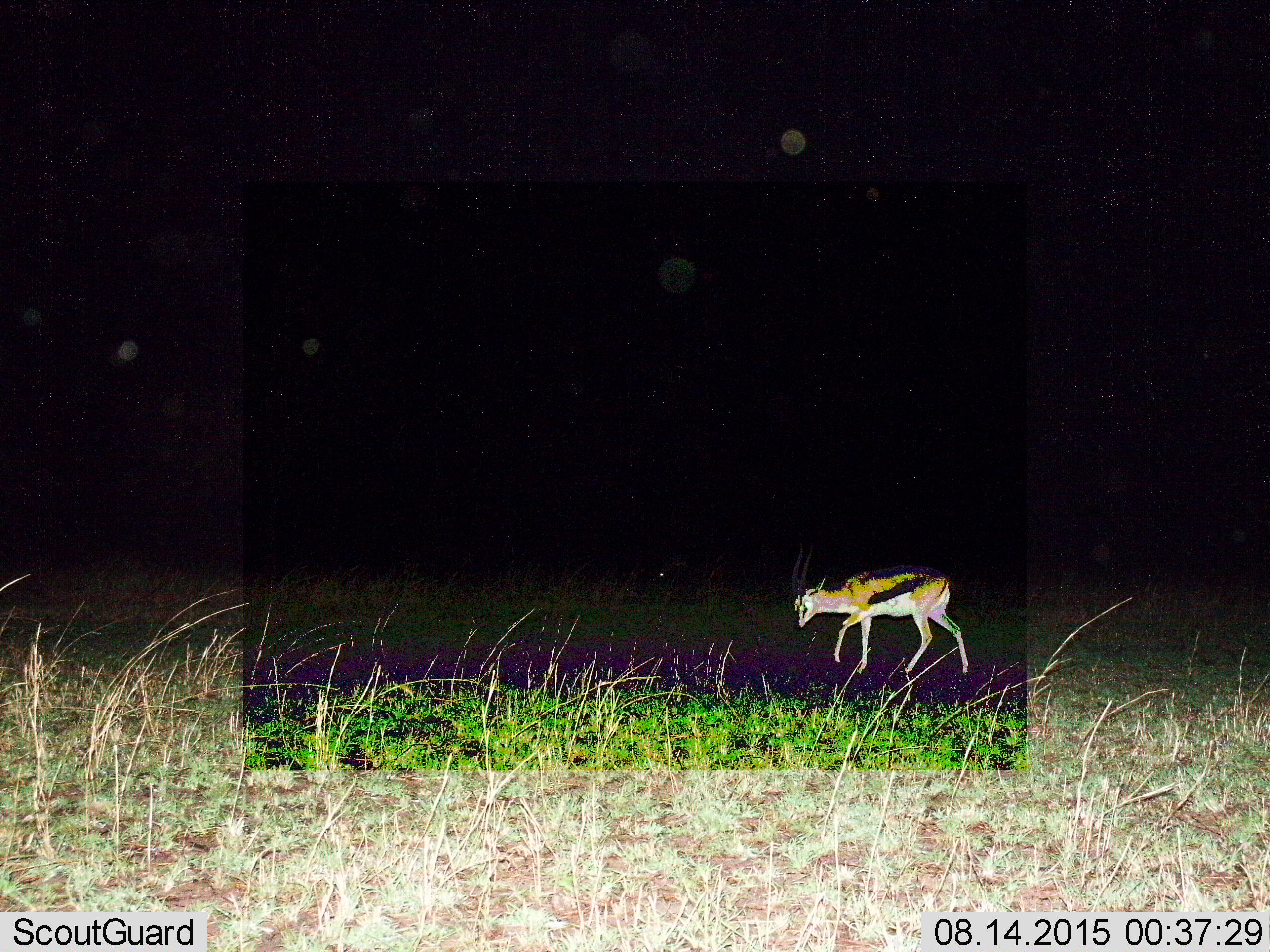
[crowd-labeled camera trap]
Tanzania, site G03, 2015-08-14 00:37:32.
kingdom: Animalia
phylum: Chordata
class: Mammalia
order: Artiodactyla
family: Bovidae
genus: Eudorcas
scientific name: Eudorcas thomsonii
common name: thomson's gazelle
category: gazellethomsons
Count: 1.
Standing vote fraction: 28%.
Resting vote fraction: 0%.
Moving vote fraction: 78%.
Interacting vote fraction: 0%.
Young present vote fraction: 6%.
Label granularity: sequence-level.